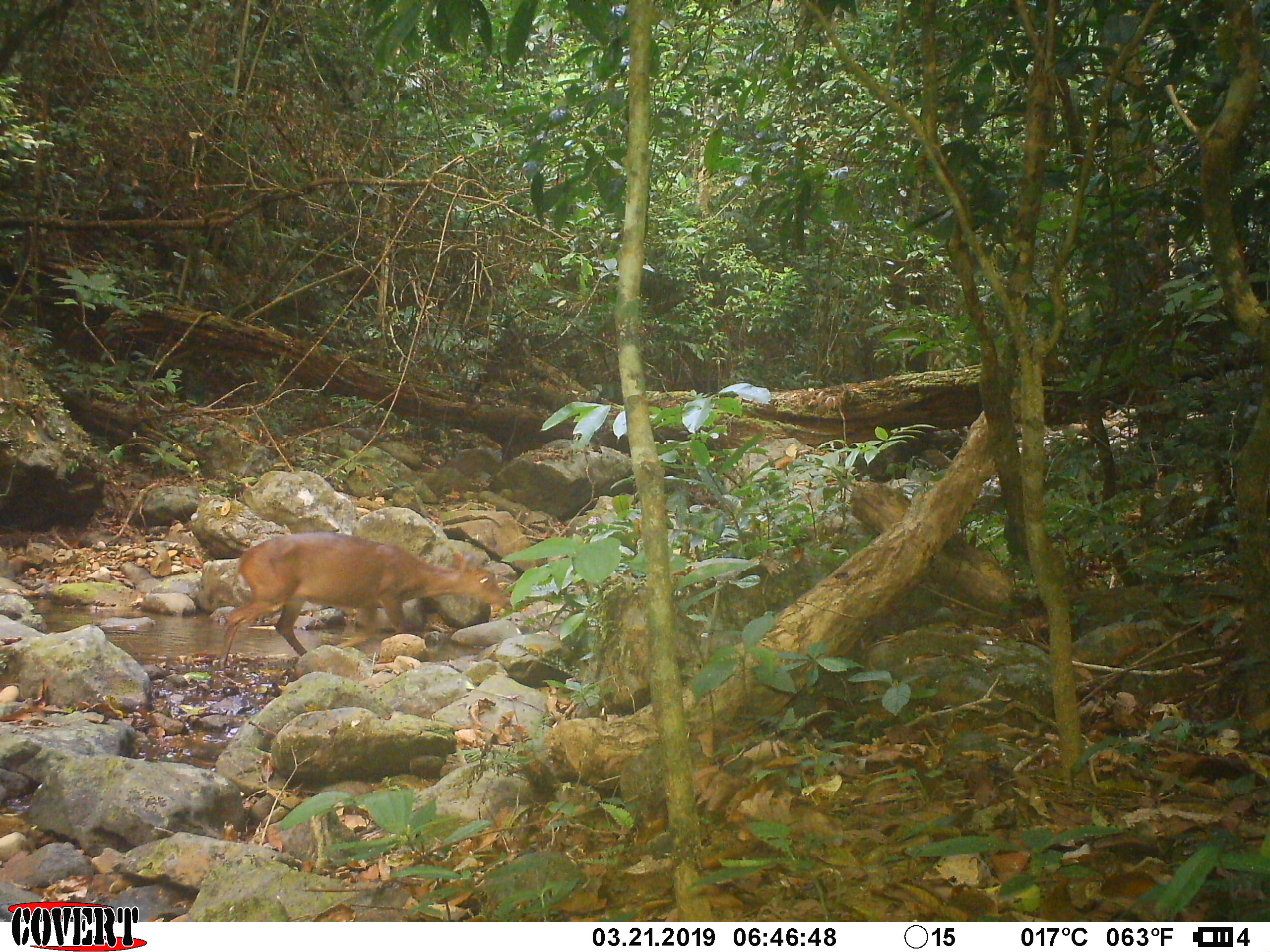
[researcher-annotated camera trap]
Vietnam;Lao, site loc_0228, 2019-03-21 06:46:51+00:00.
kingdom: Animalia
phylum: Chordata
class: Mammalia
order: Artiodactyla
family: Cervidae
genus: Muntiacus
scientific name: Muntiacus vuquangensis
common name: large-antlered muntjac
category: large antlered muntjac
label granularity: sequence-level